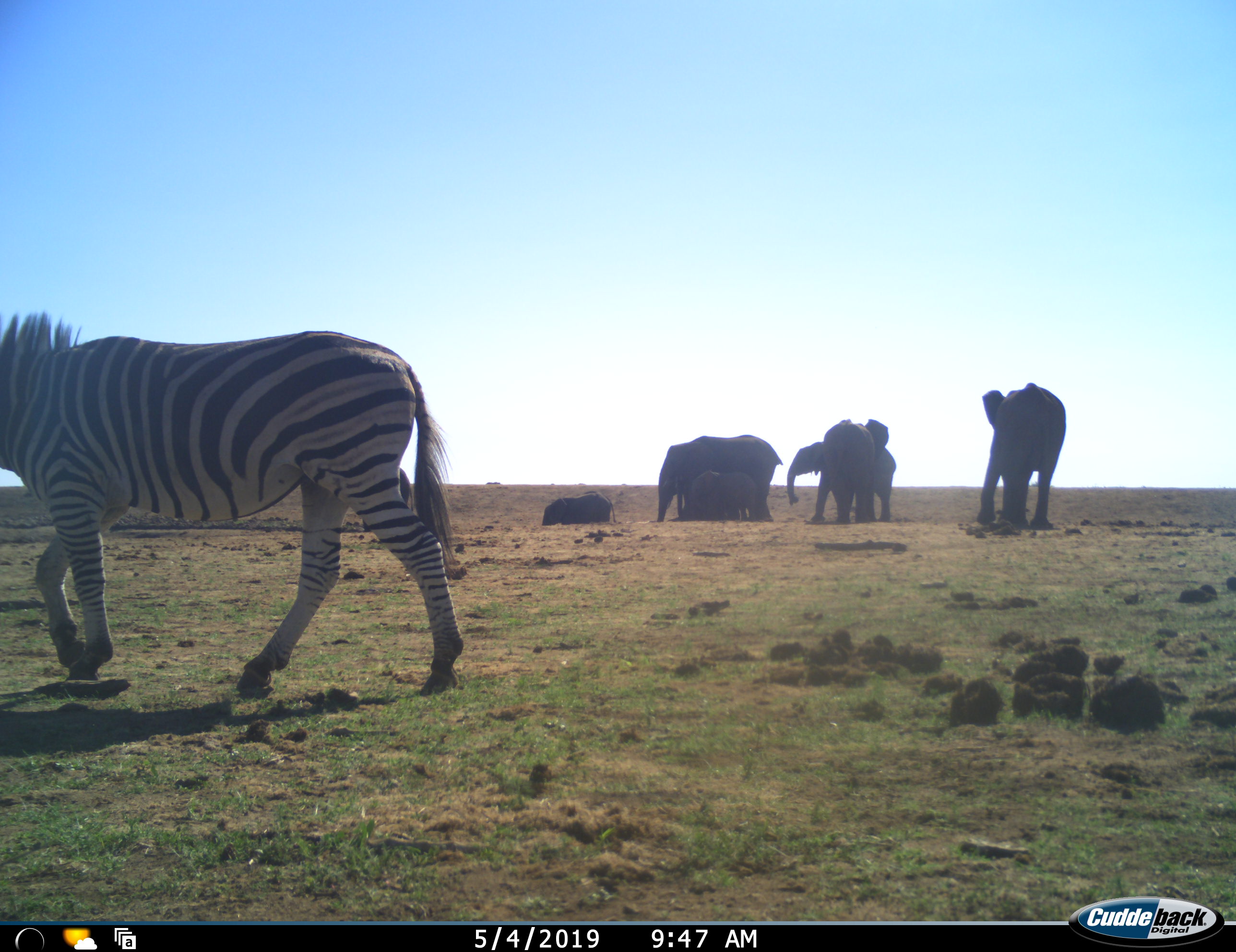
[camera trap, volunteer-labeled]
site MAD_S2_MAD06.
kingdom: Animalia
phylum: Chordata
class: Mammalia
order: Proboscidea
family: Elephantidae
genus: Loxodonta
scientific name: Loxodonta africana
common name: african bush elephant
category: elephant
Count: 8.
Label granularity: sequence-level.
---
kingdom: Animalia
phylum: Chordata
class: Mammalia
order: Perissodactyla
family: Equidae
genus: Equus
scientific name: Equus quagga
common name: plains zebra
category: zebraplains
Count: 1.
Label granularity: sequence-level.